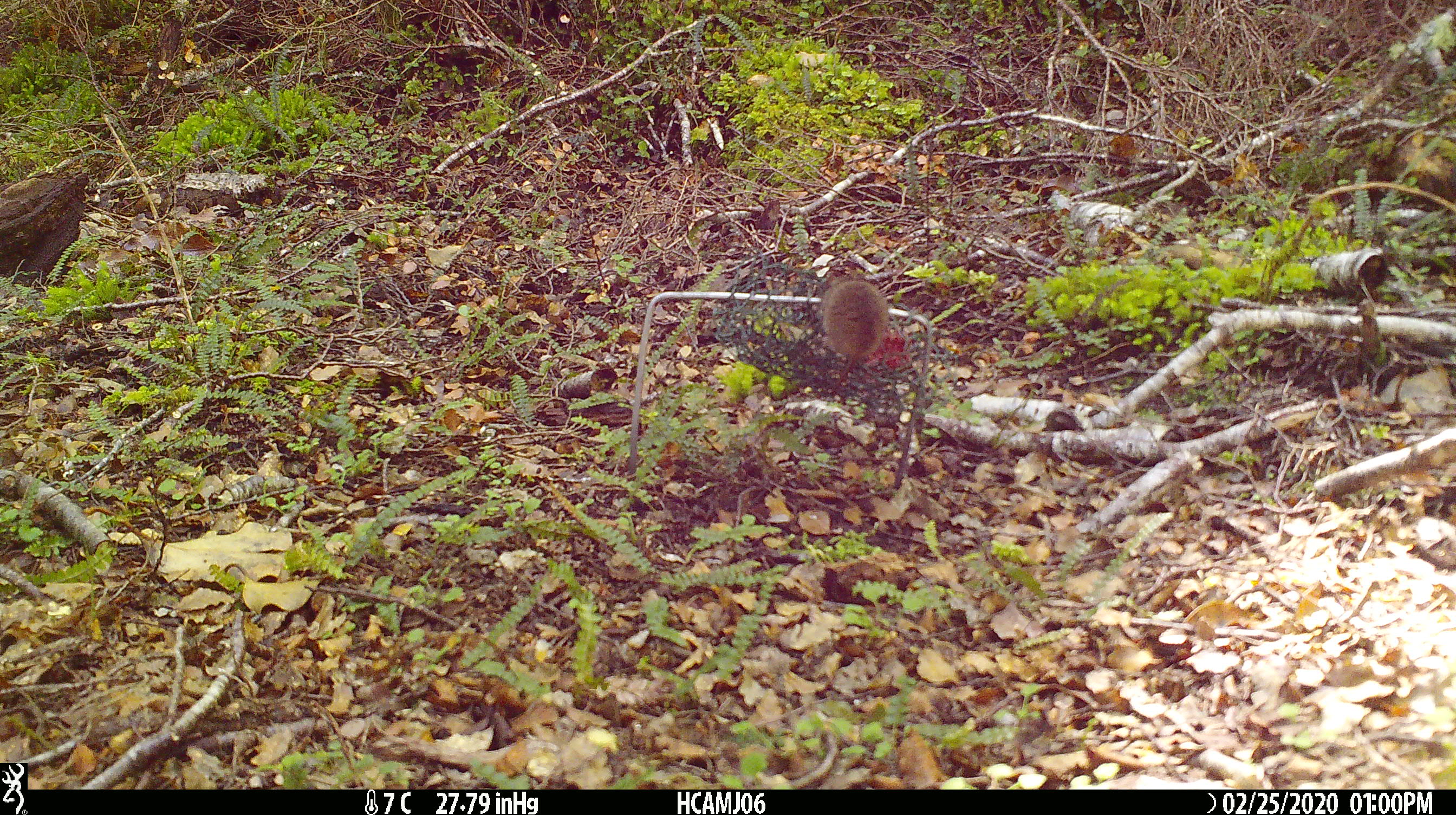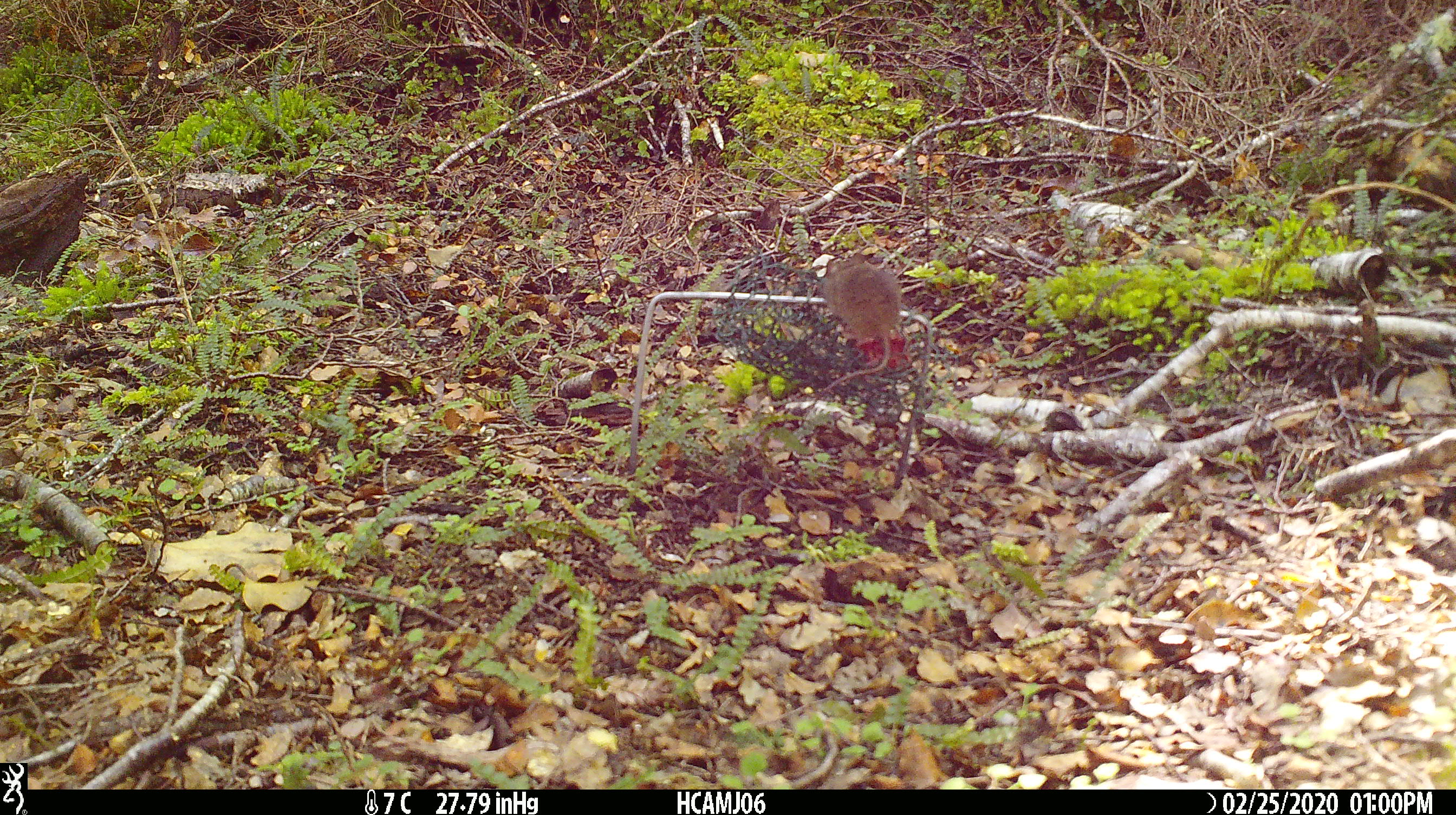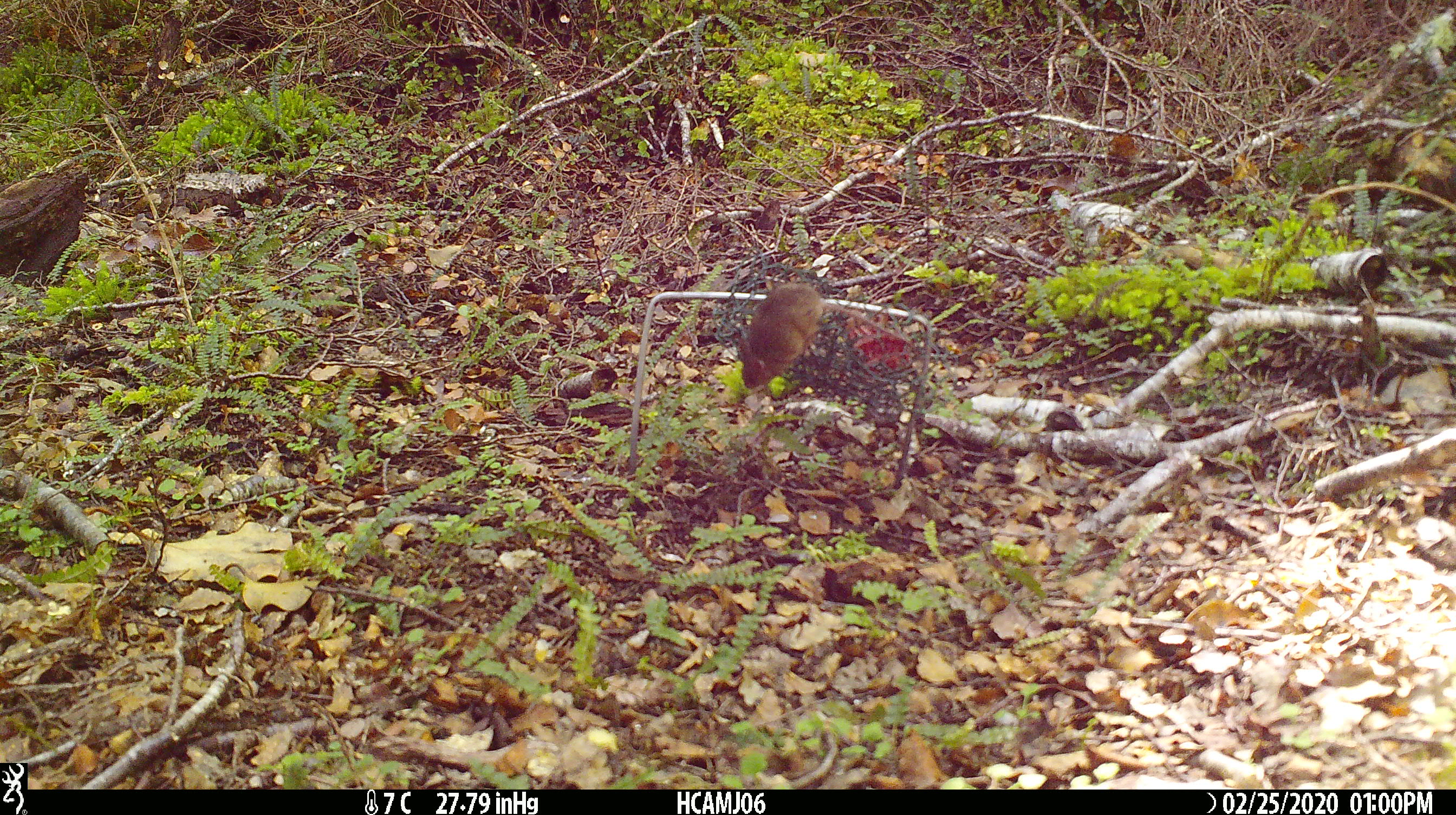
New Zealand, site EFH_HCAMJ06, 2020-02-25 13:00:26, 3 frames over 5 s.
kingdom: Animalia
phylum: Chordata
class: Mammalia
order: Rodentia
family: Muridae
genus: Mus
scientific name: Mus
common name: mouse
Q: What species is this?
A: Mouse (Mus).